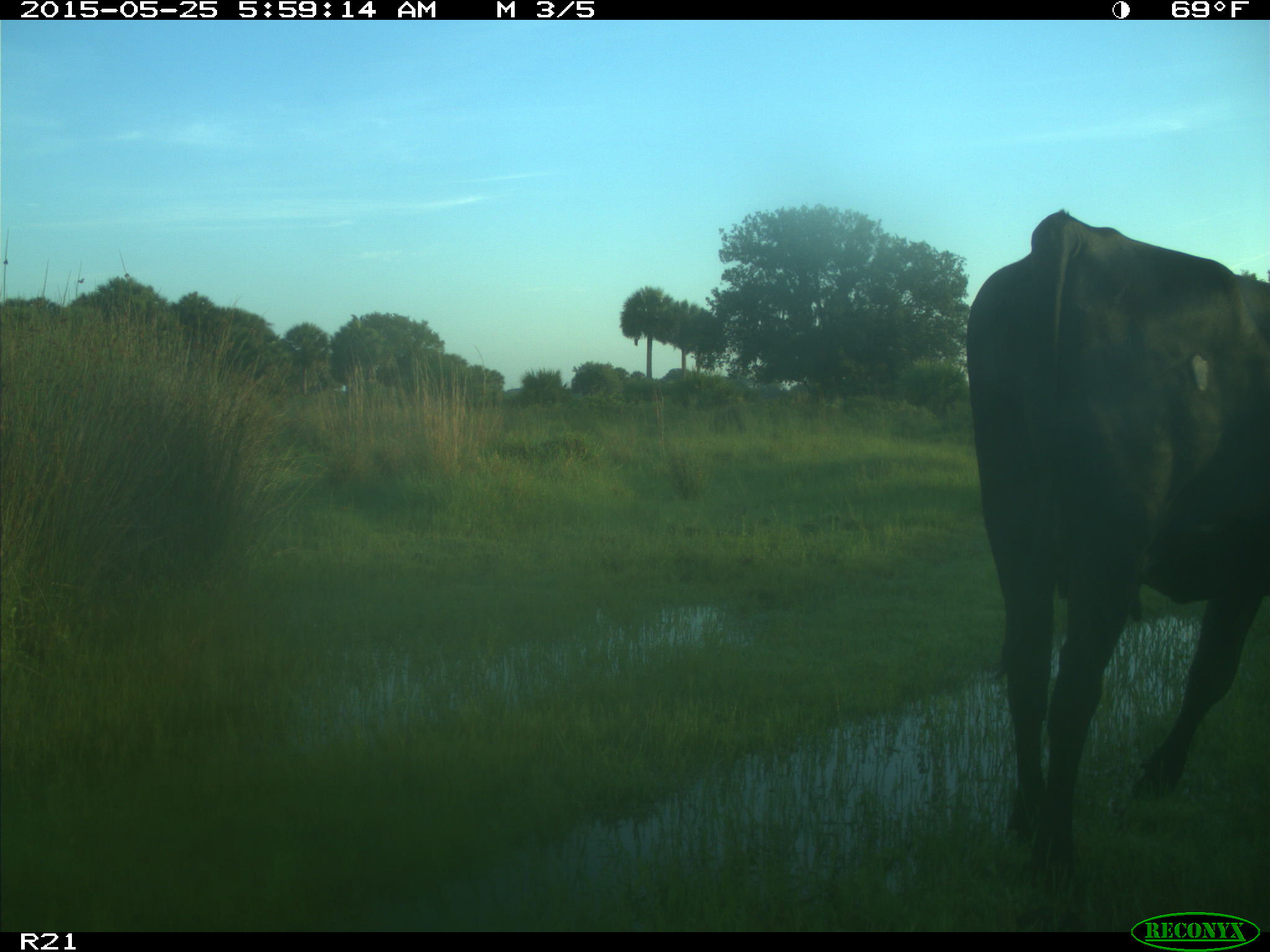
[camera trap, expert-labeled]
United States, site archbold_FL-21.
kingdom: Animalia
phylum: Chordata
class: Mammalia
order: Artiodactyla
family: Bovidae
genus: Bos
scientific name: Bos taurus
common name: domestic cow